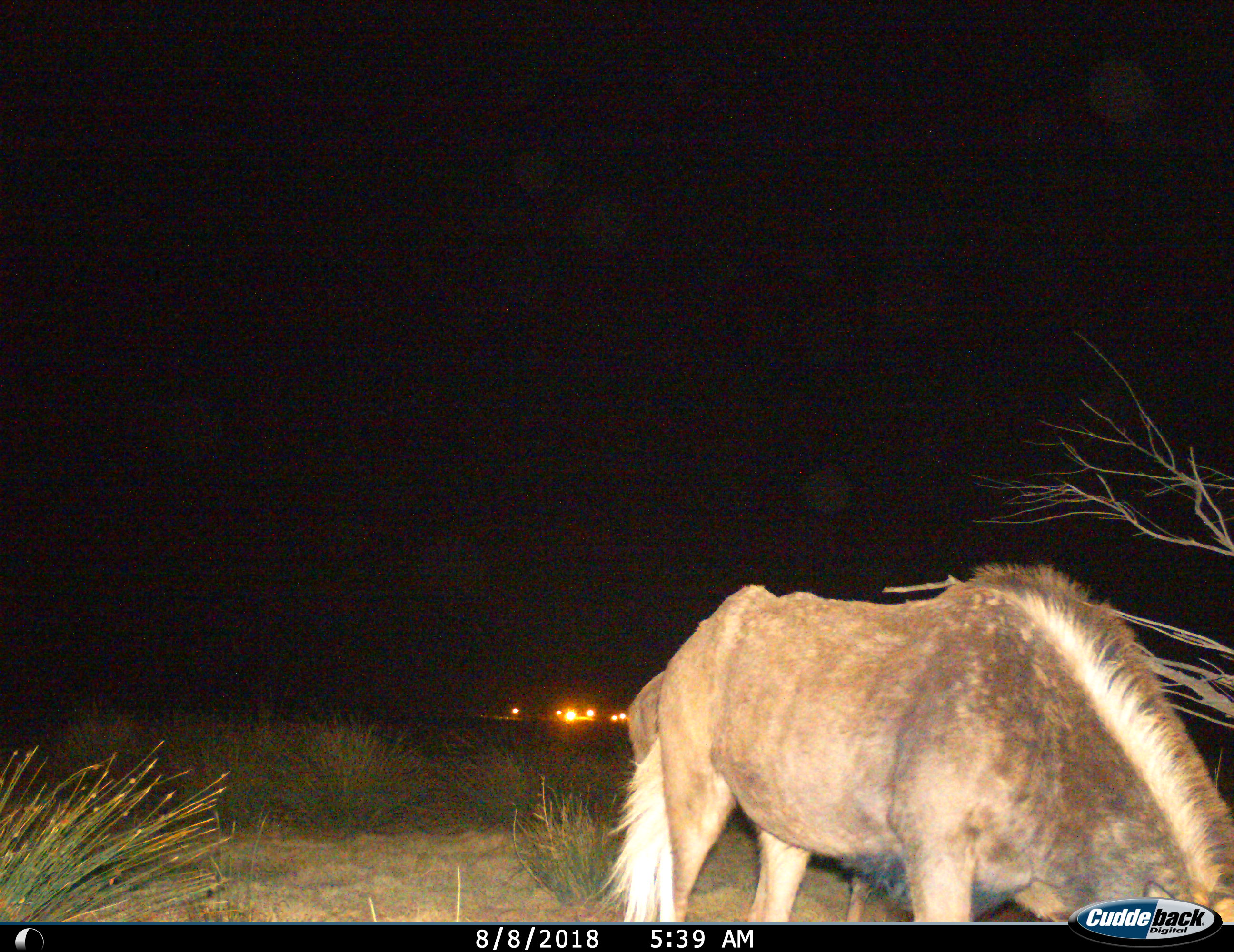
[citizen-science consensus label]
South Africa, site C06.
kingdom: Animalia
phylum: Chordata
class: Mammalia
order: Artiodactyla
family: Bovidae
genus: Connochaetes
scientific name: Connochaetes gnou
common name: black wildebeest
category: wildebeestblack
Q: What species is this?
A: Wildebeestblack (black wildebeest) (Connochaetes gnou).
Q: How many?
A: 1.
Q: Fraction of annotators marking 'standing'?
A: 33%.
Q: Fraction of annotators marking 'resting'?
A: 0%.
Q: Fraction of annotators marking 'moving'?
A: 0%.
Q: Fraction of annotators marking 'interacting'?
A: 0%.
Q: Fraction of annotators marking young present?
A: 0%.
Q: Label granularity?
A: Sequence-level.